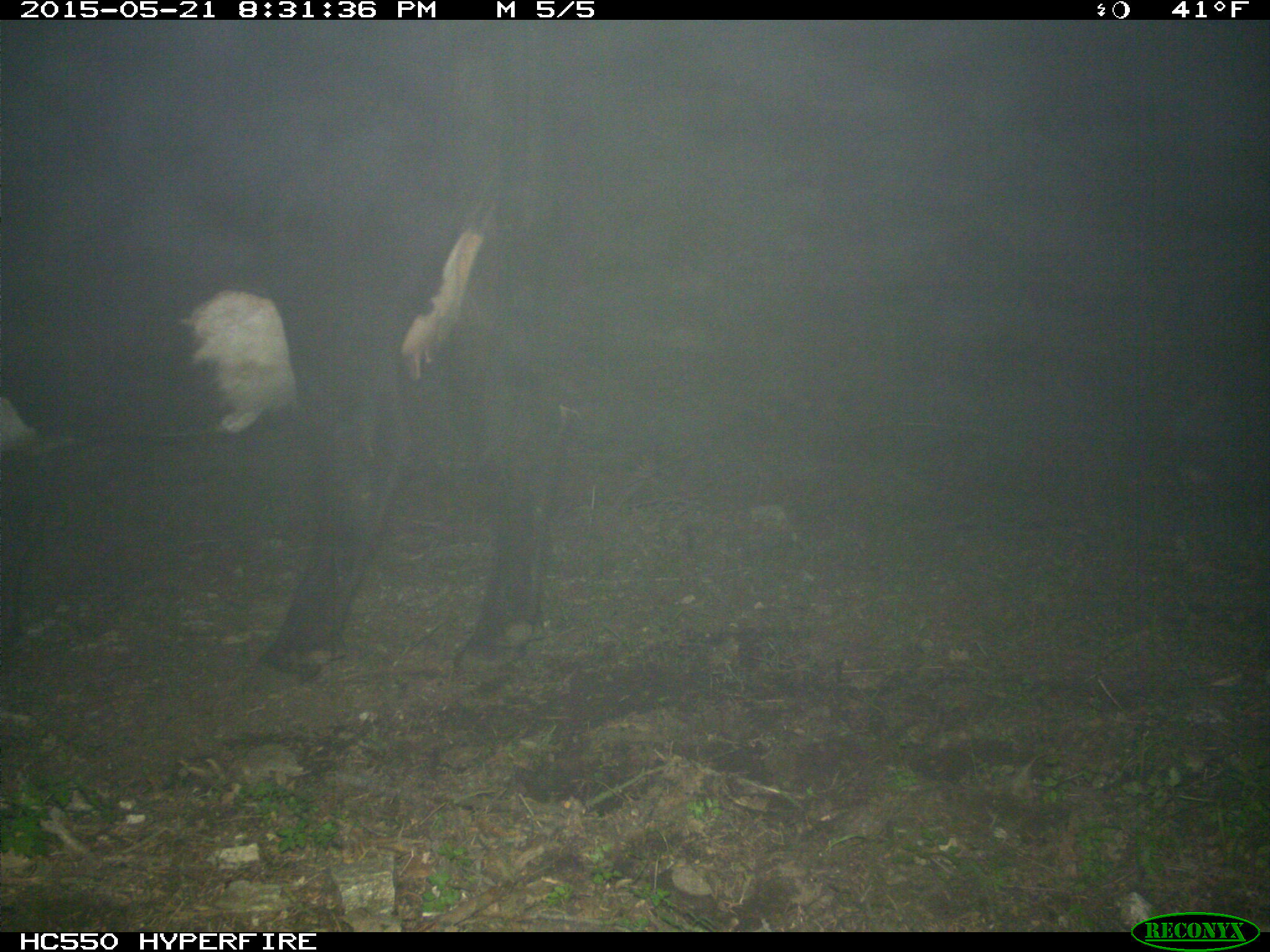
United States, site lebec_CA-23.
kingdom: Animalia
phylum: Chordata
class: Mammalia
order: Artiodactyla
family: Bovidae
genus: Bos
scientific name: Bos taurus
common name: domestic cow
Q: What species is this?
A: Bos taurus (domestic cow).